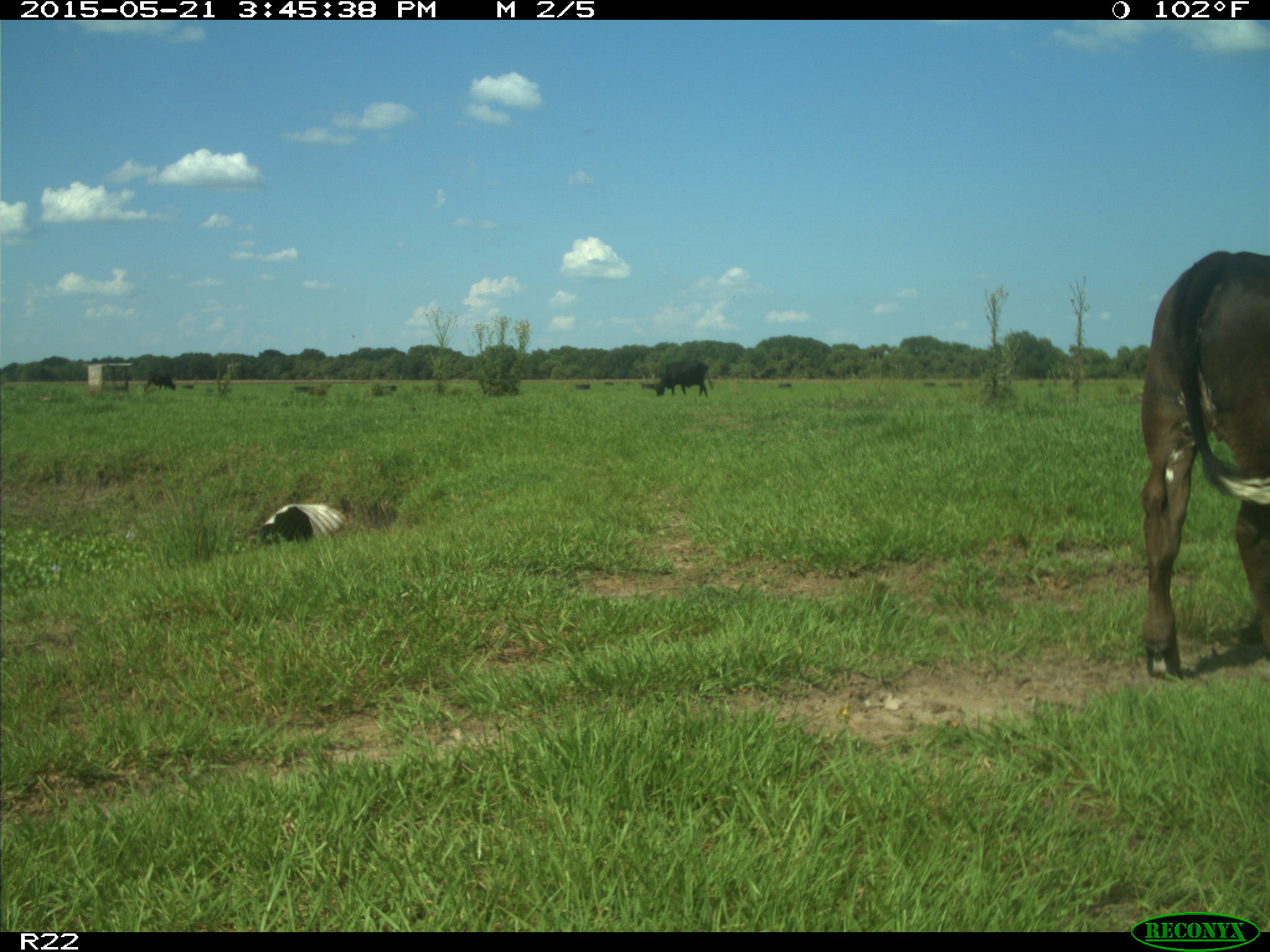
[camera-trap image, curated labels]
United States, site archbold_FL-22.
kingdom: Animalia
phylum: Chordata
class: Mammalia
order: Artiodactyla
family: Bovidae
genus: Bos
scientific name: Bos taurus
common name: domestic cow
Bos taurus (domestic cow).